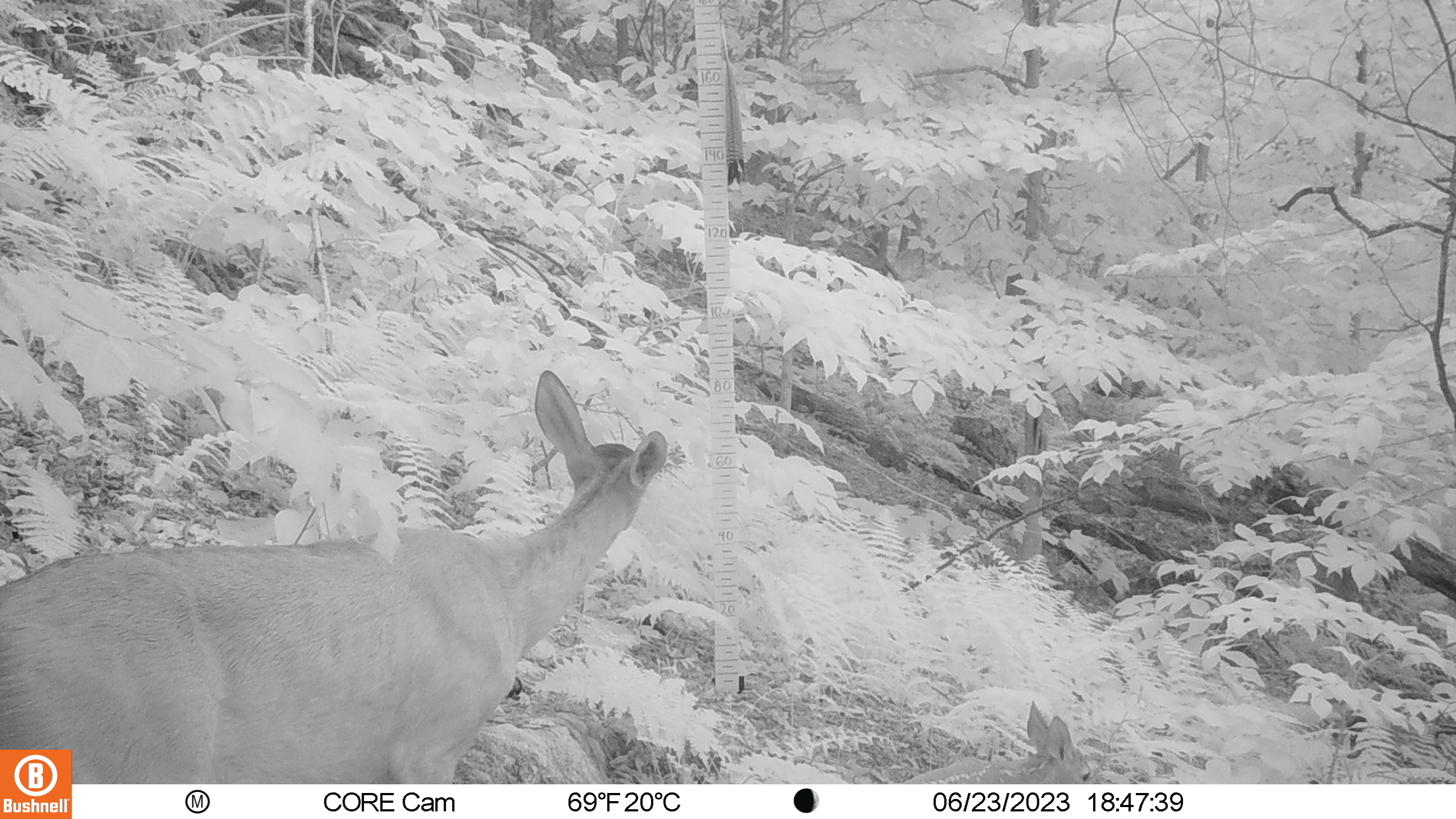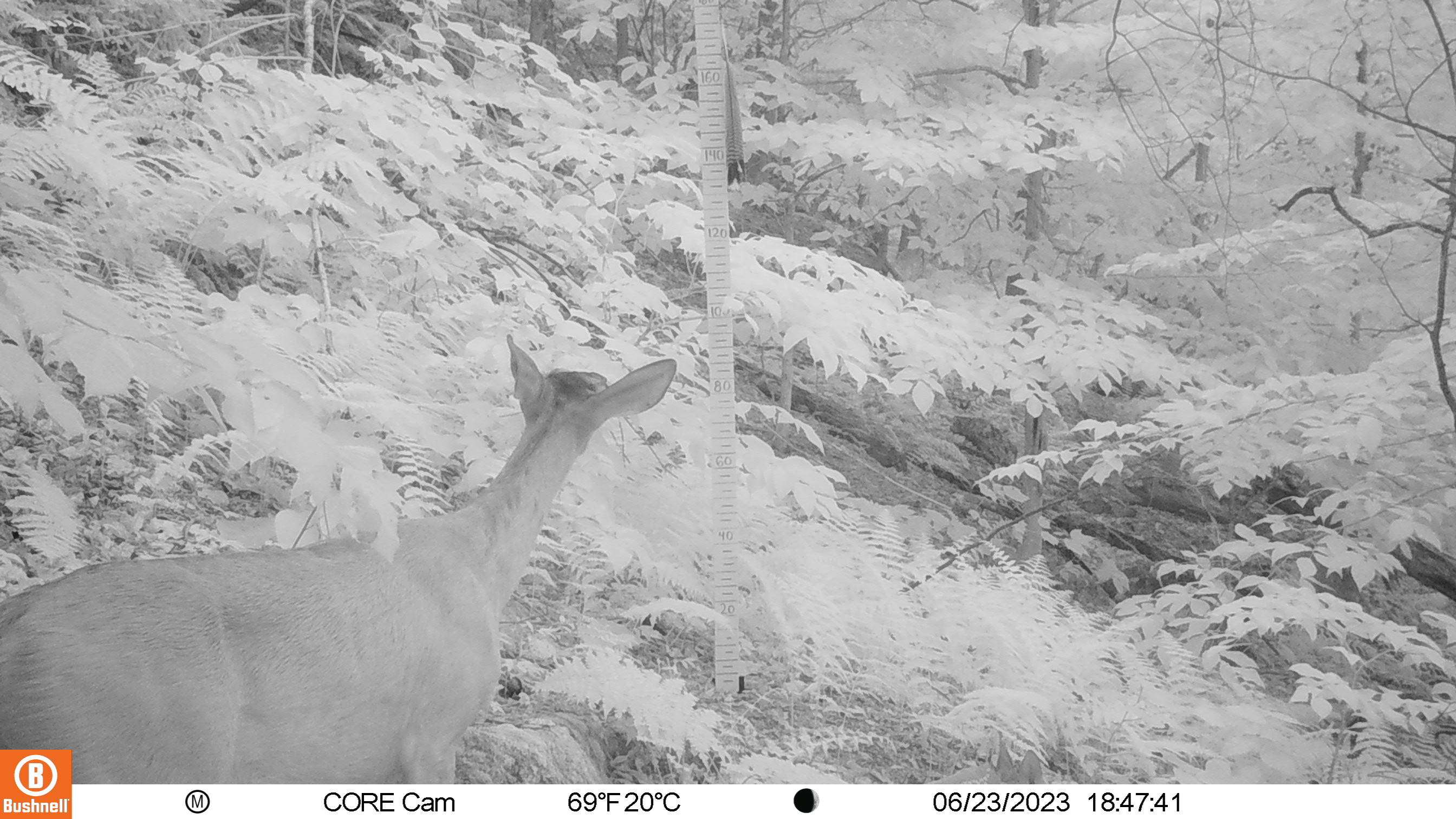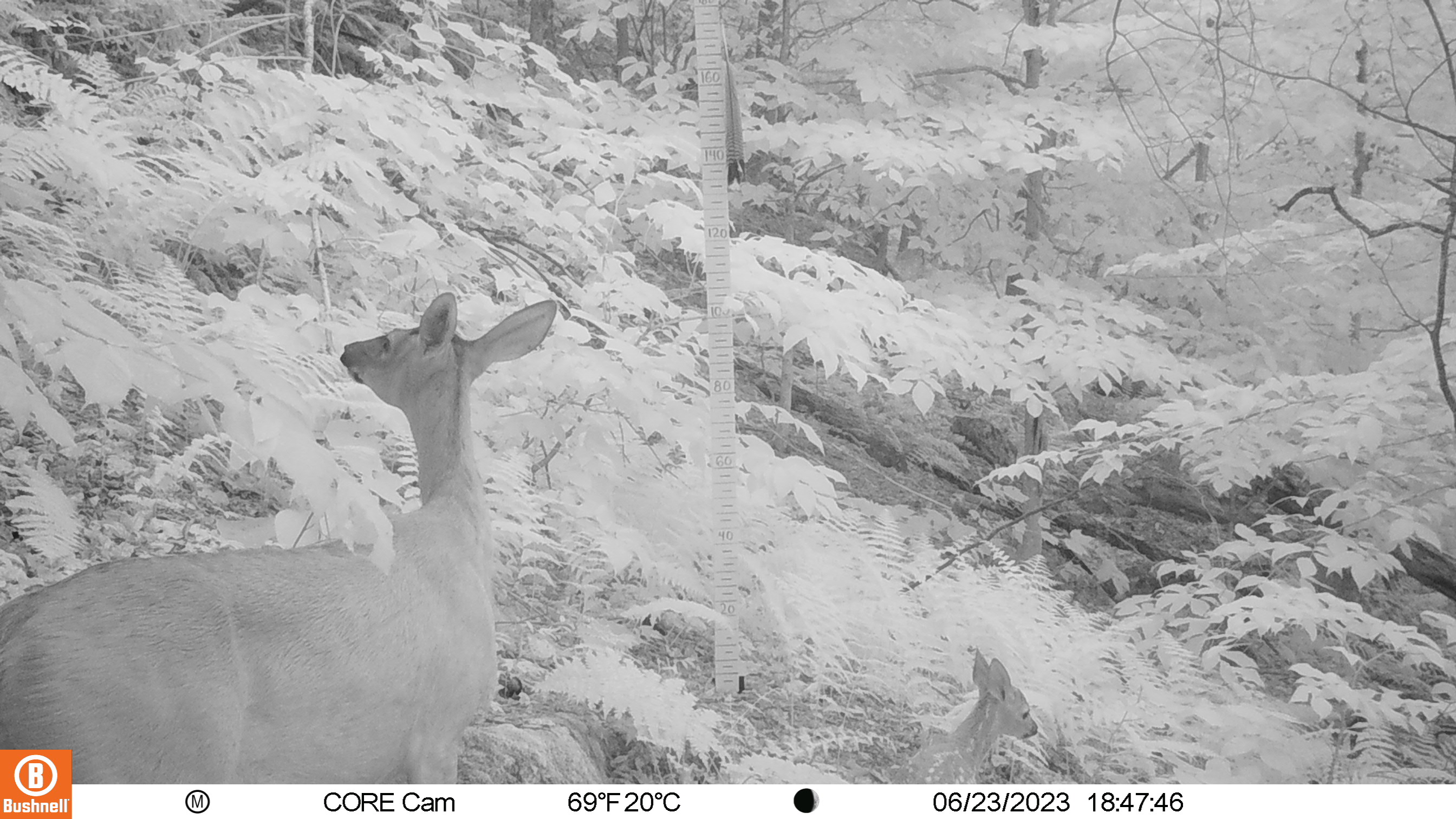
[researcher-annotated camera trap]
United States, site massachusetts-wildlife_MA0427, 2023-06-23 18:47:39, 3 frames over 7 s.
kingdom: Animalia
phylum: Chordata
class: Mammalia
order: Artiodactyla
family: Cervidae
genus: Odocoileus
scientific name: Odocoileus virginianus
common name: white-tailed deer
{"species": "white-tailed deer (Odocoileus virginianus)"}